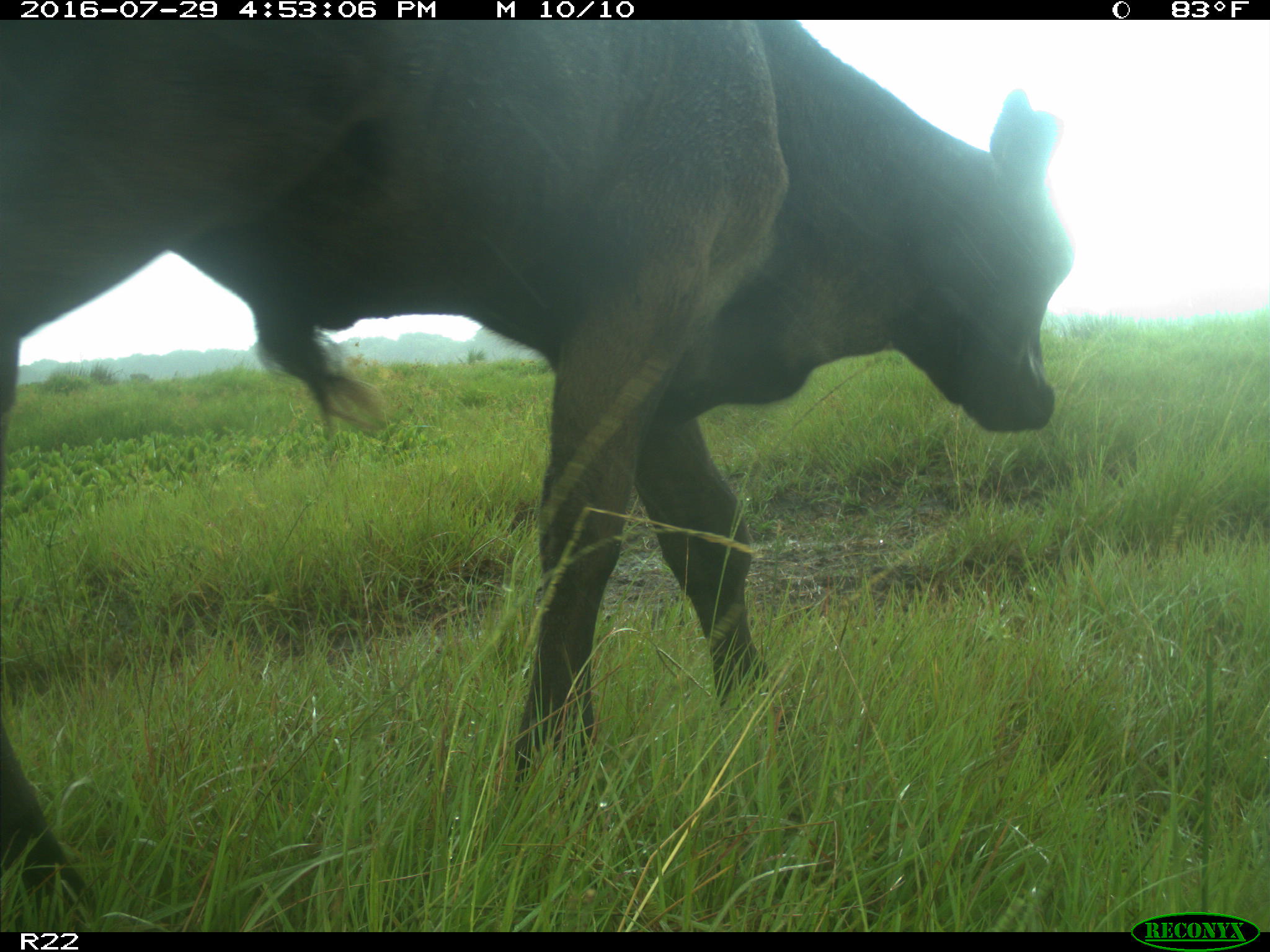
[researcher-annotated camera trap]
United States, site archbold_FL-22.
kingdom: Animalia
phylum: Chordata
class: Mammalia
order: Artiodactyla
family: Bovidae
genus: Bos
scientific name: Bos taurus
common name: domestic cow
Bos taurus (domestic cow).